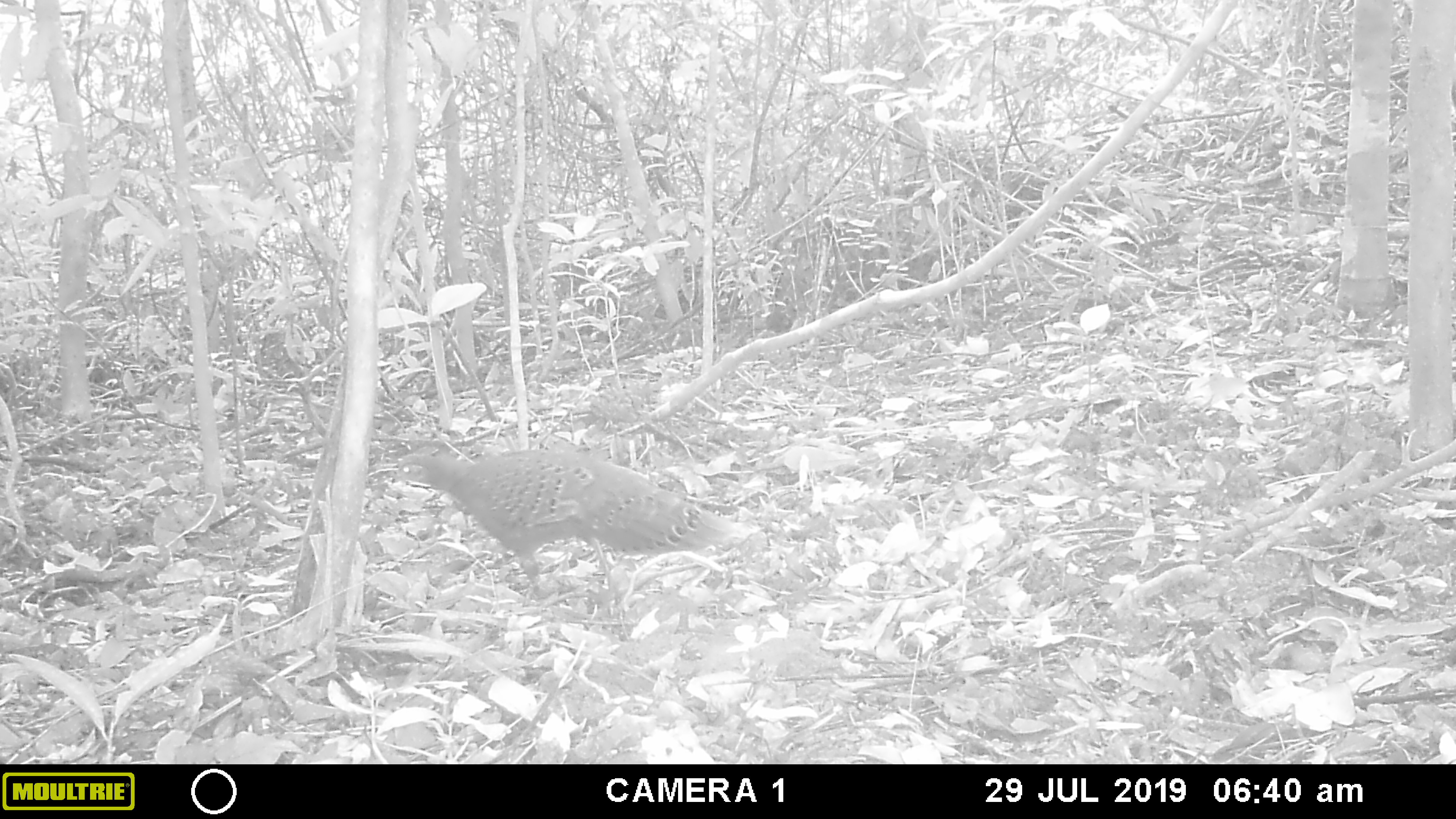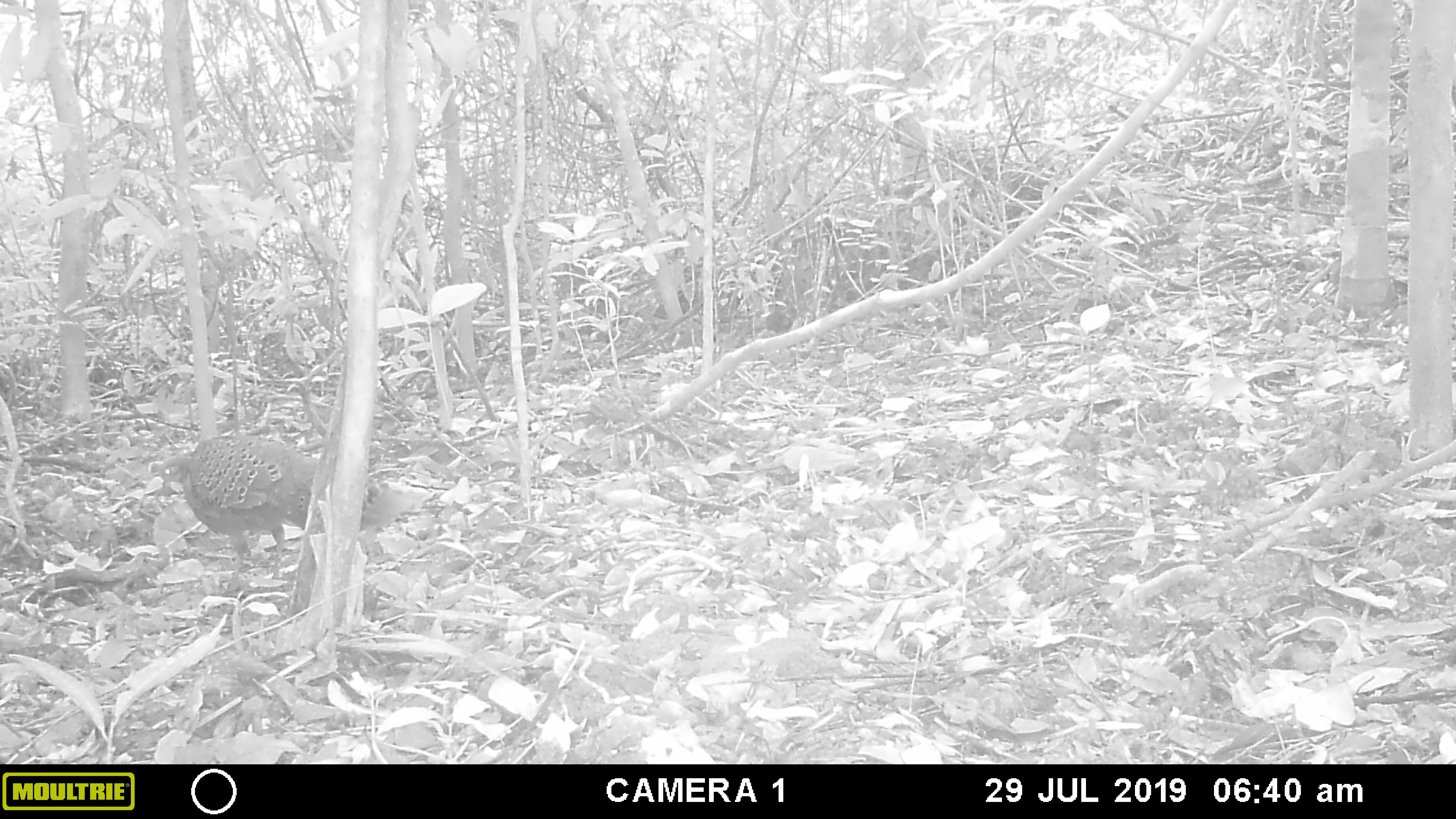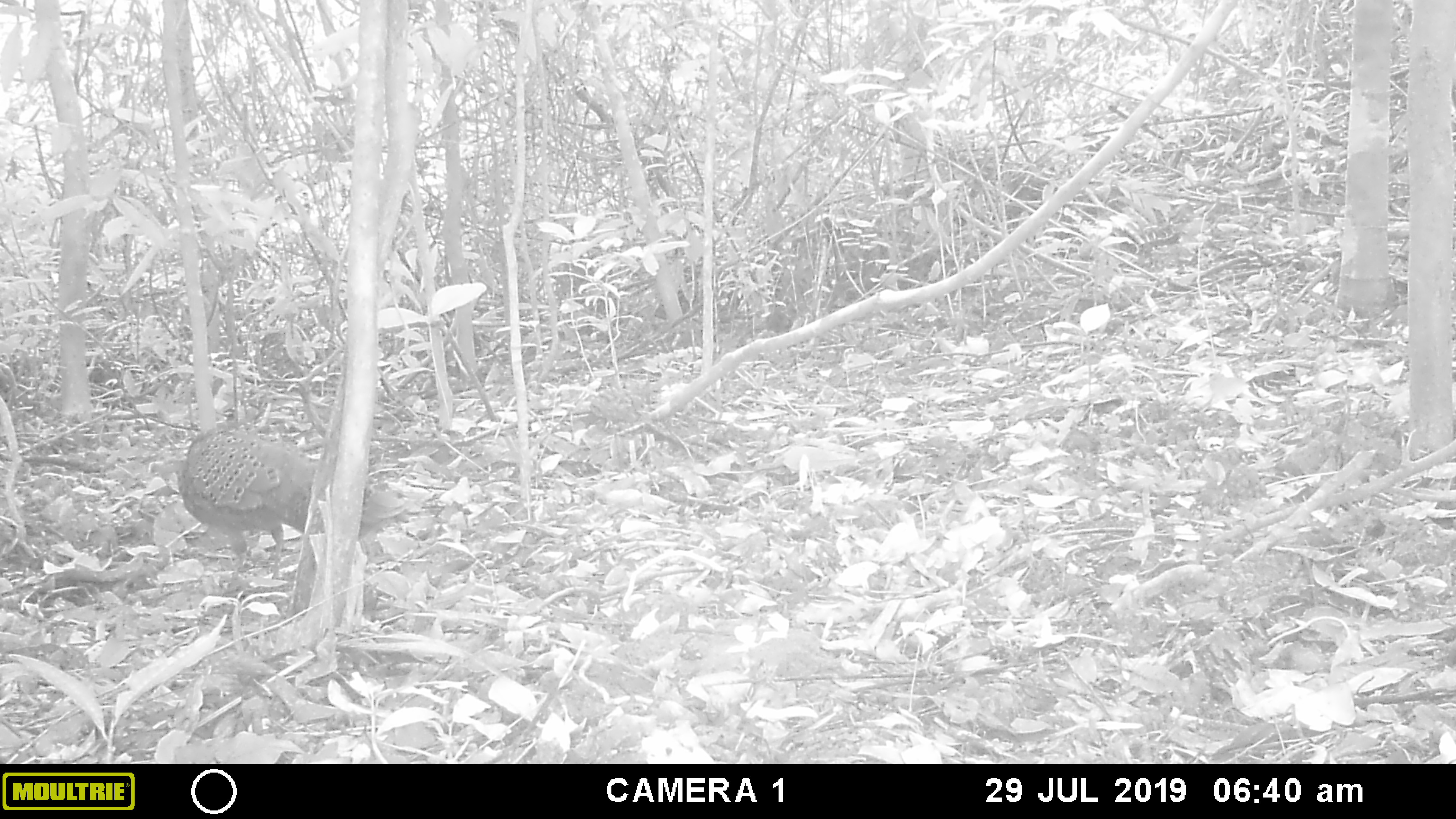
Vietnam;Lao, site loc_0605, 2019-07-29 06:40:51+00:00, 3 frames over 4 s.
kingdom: Animalia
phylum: Chordata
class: Aves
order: Galliformes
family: Phasianidae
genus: Polyplectron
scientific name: Polyplectron bicalcaratum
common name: gray peacock-pheasant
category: grey peacock pheasant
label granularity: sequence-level